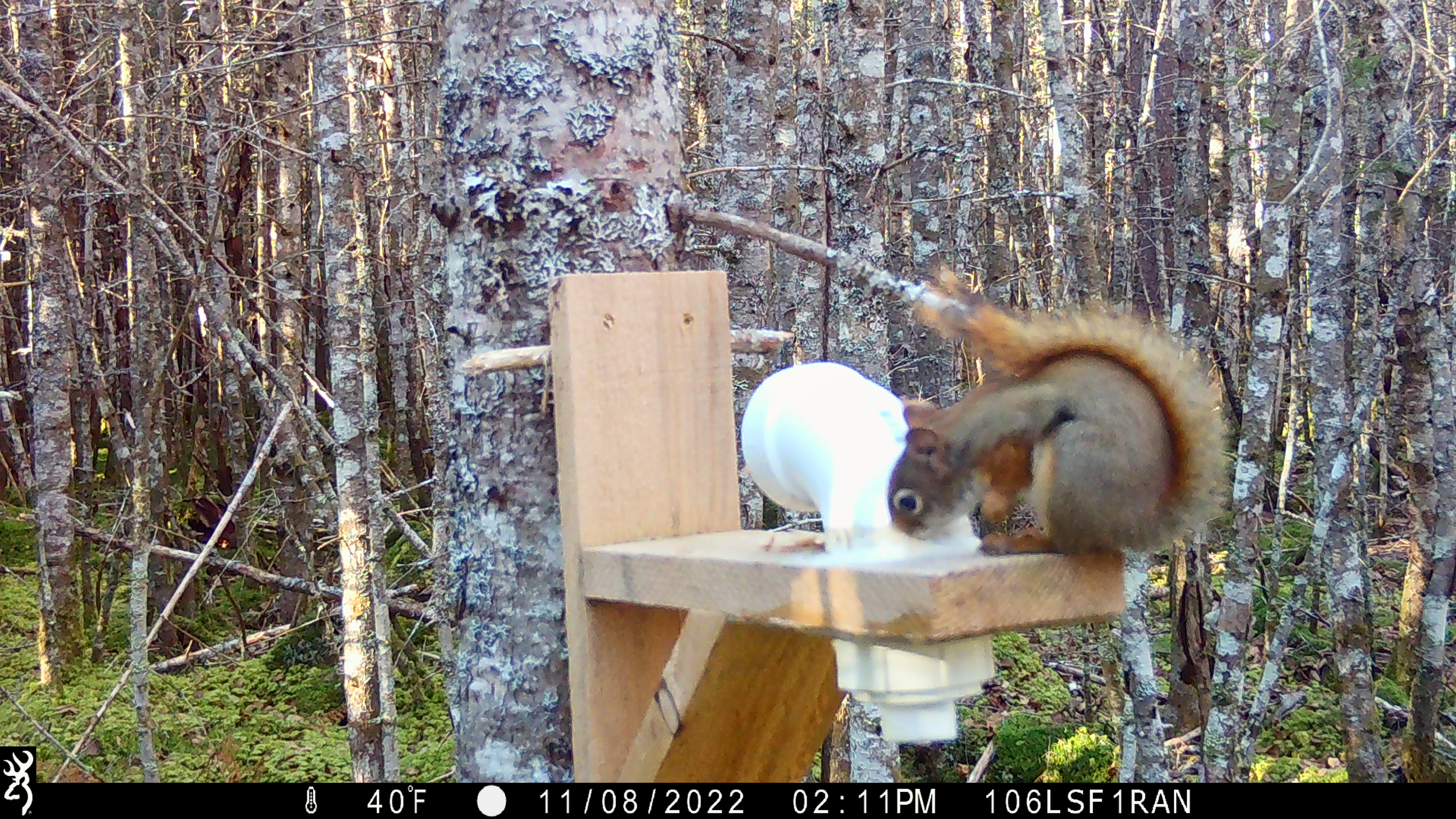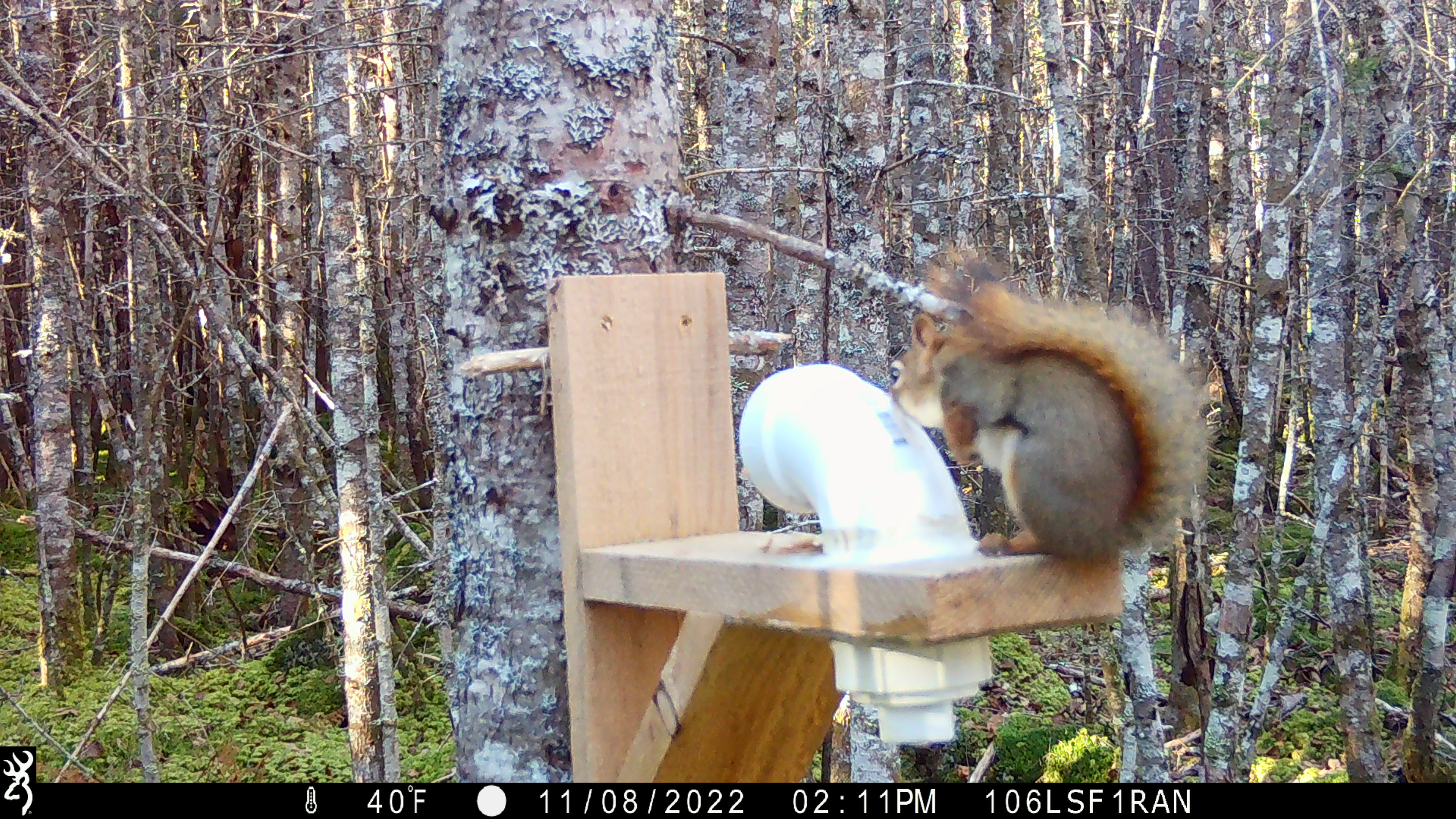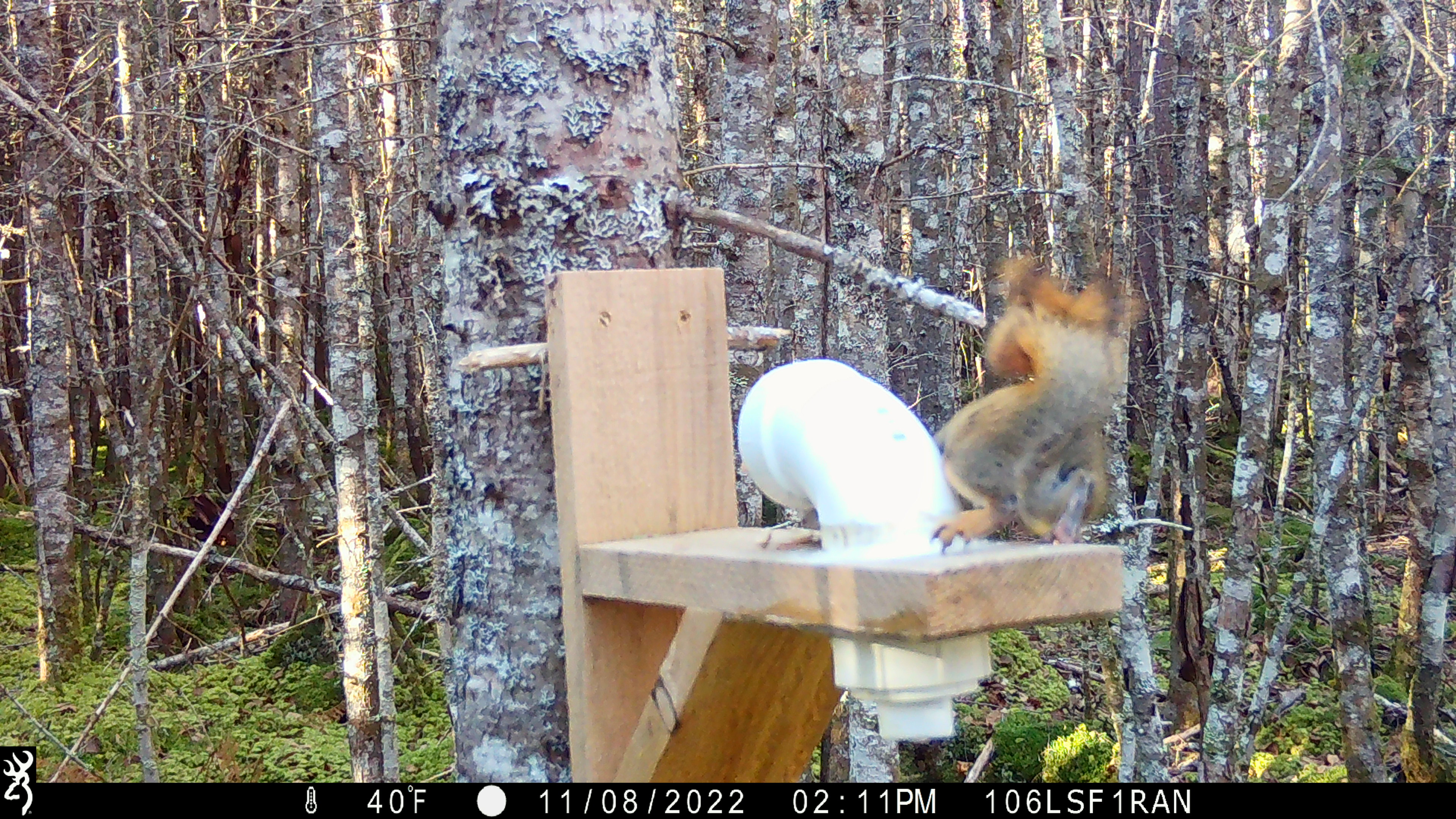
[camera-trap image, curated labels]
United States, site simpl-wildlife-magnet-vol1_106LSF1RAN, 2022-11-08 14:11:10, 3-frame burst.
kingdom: Animalia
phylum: Chordata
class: Mammalia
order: Rodentia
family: Sciuridae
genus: Tamiasciurus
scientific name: Tamiasciurus hudsonicus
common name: red squirrel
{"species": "red squirrel (Tamiasciurus hudsonicus)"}